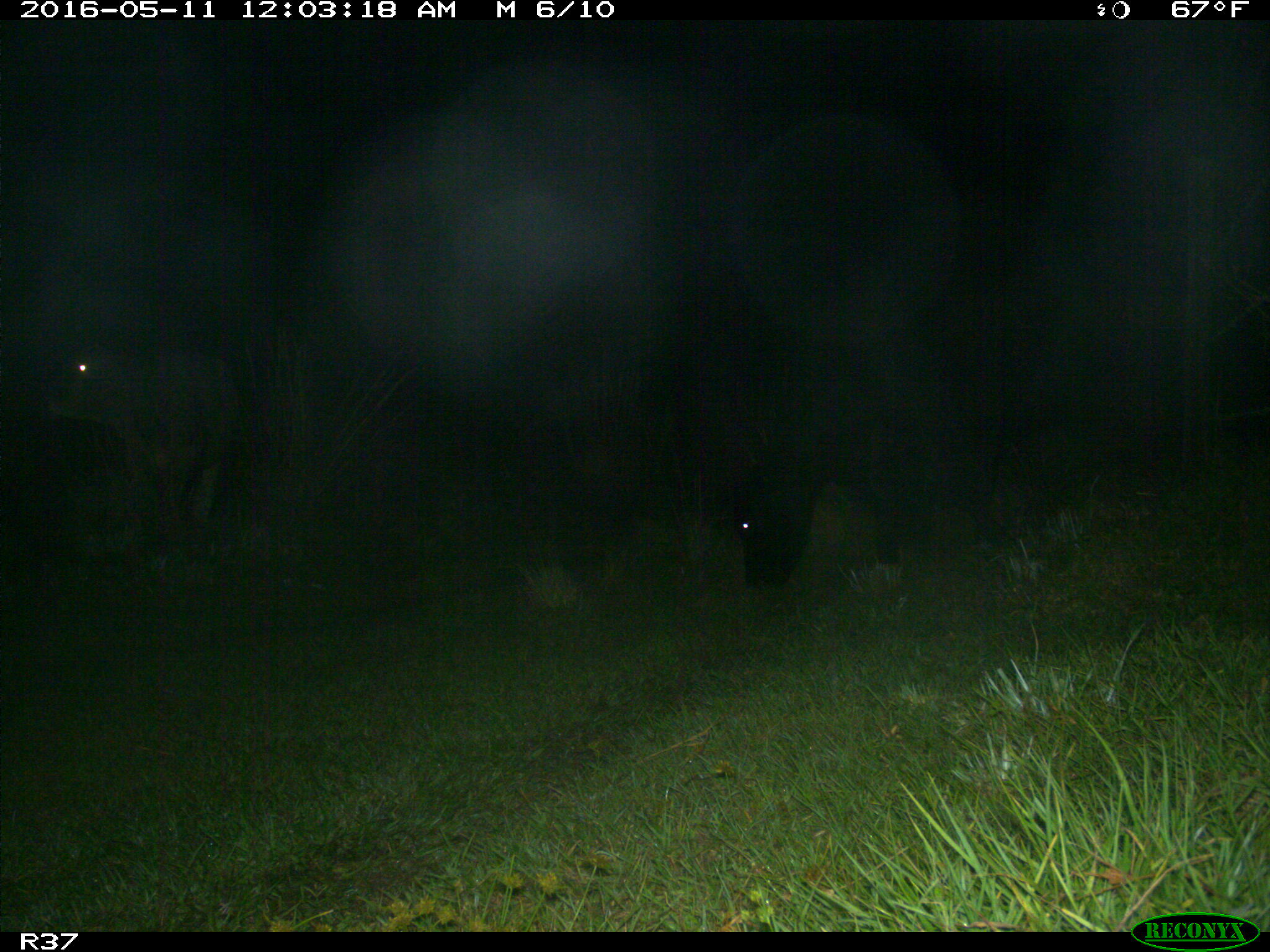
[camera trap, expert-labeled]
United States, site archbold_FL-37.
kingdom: Animalia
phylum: Chordata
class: Mammalia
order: Artiodactyla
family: Bovidae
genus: Bos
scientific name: Bos taurus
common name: domestic cow